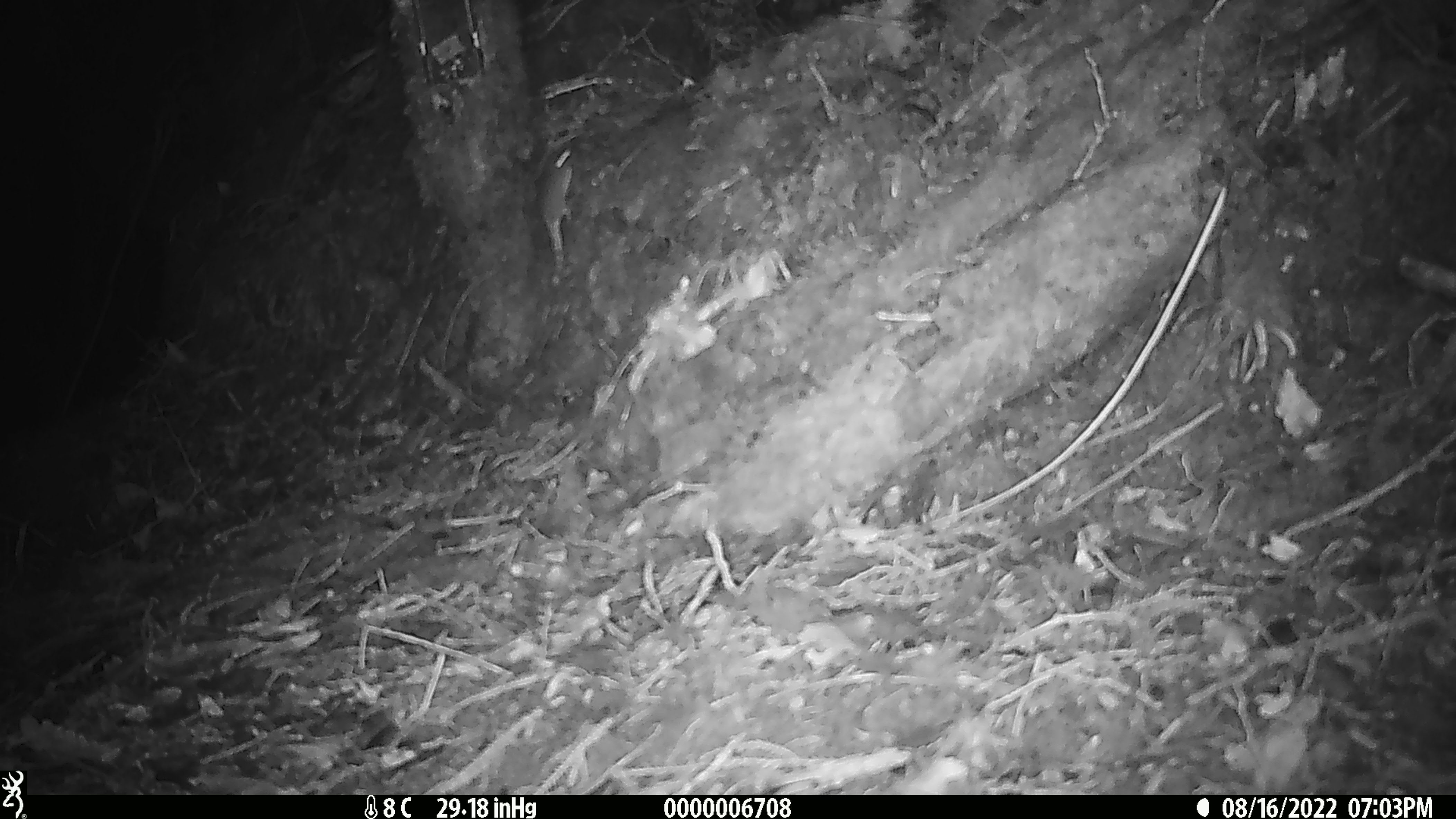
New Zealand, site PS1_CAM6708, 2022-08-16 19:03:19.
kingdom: Animalia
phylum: Chordata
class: Mammalia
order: Rodentia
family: Muridae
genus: Mus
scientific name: Mus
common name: mouse